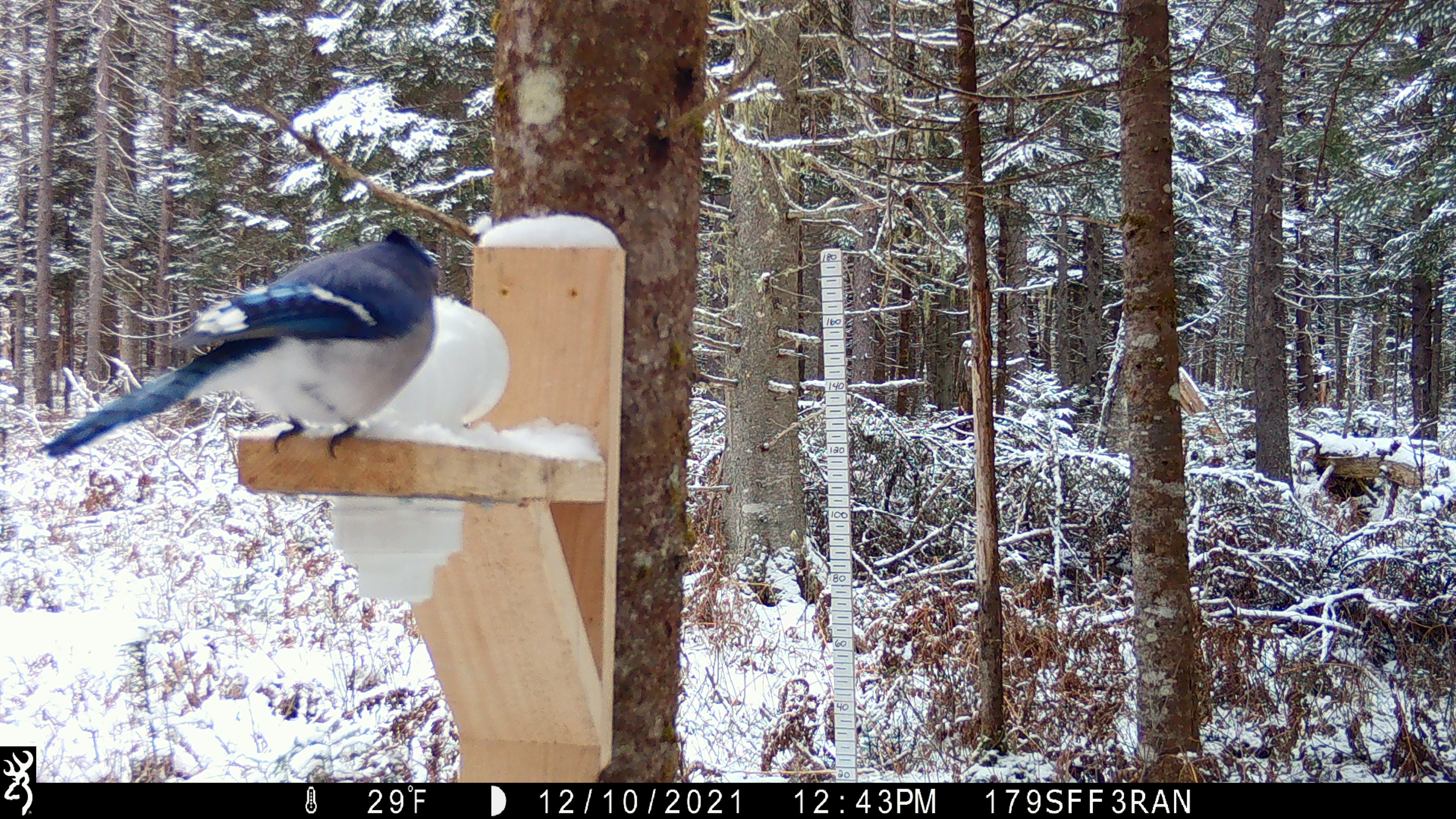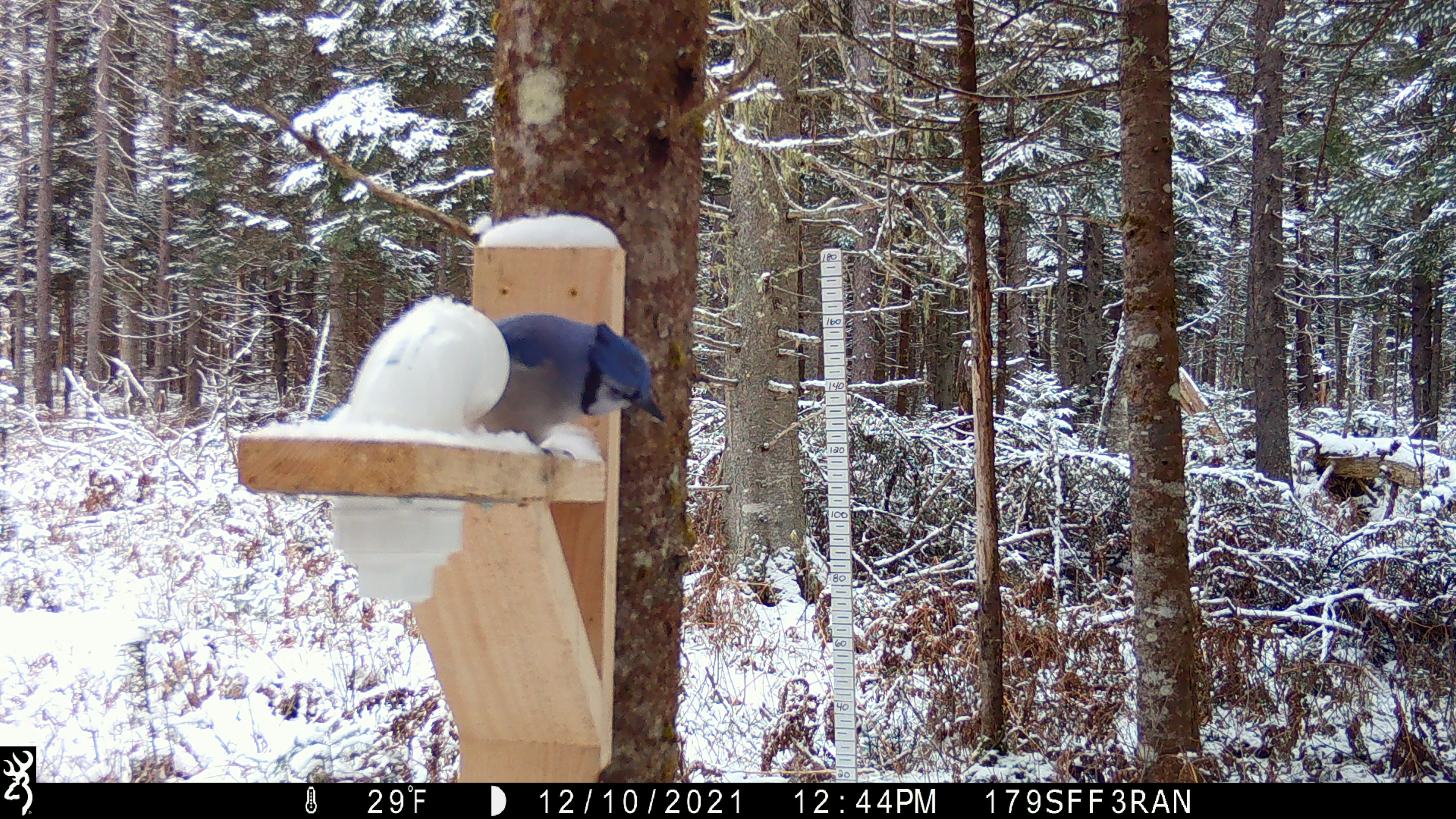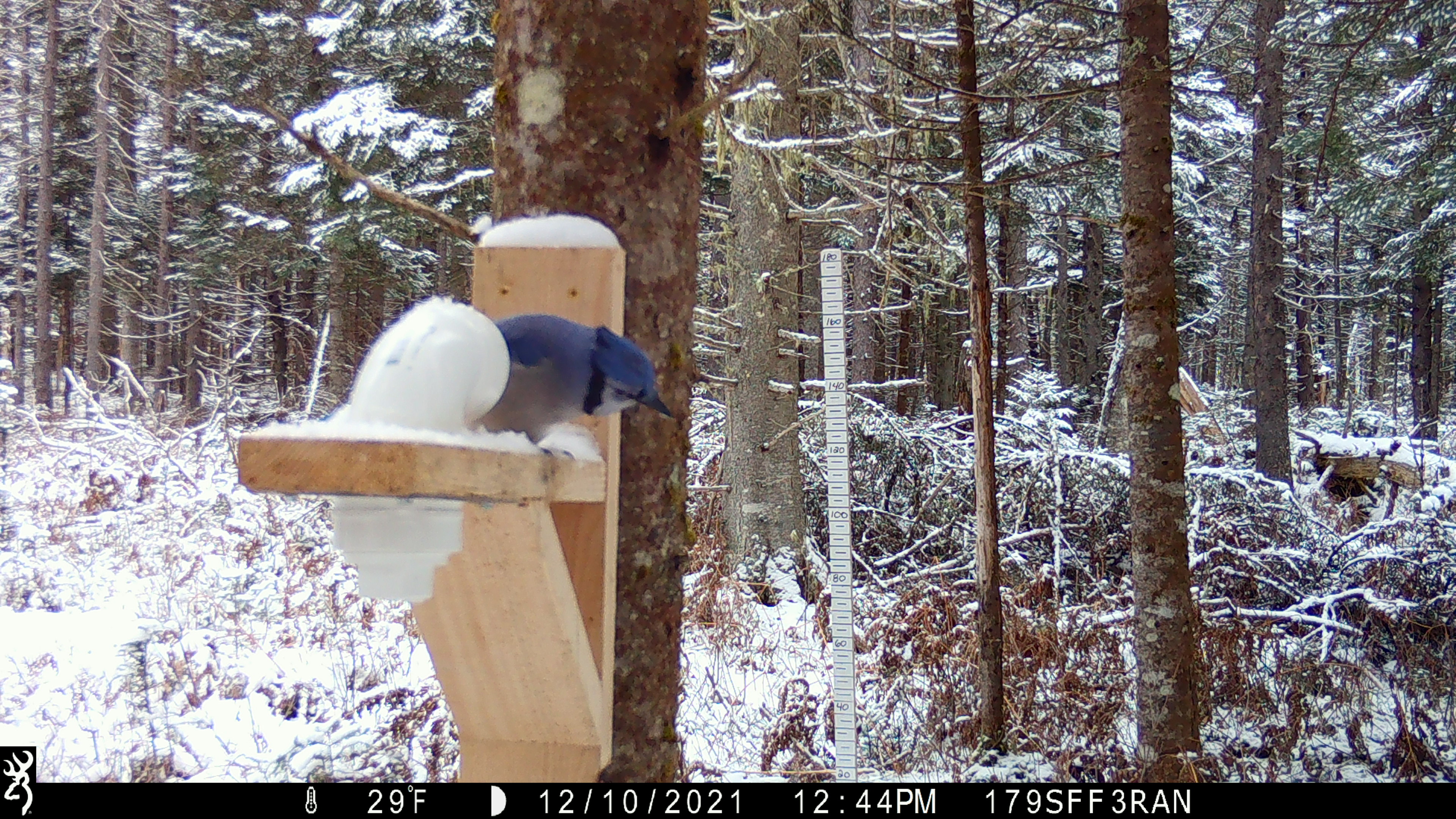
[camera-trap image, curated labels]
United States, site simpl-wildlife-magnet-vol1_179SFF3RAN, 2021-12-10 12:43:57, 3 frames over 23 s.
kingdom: Animalia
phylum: Chordata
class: Aves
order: Passeriformes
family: Corvidae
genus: Cyanocitta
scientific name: Cyanocitta cristata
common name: blue jay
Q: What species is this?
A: Blue jay (Cyanocitta cristata).